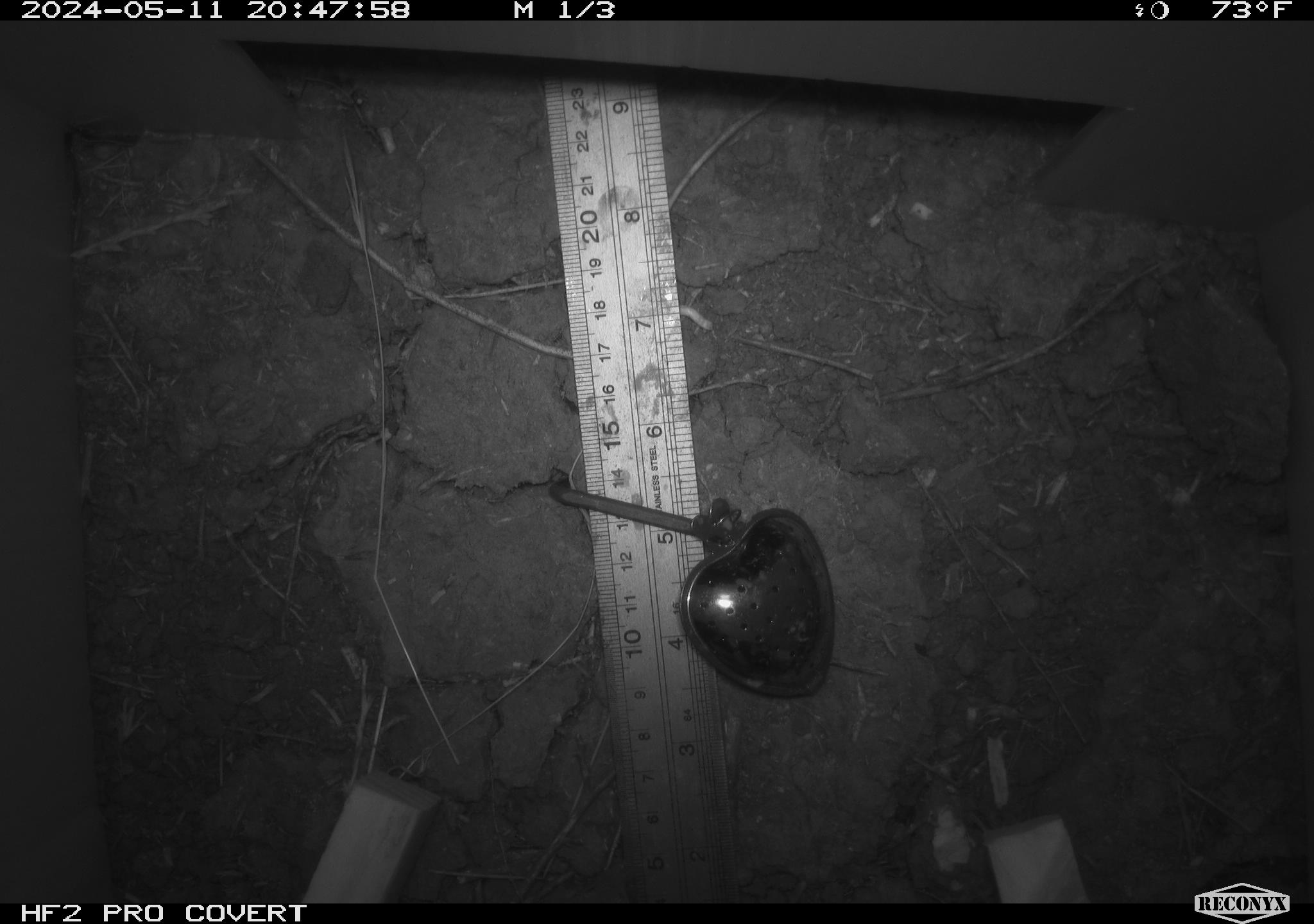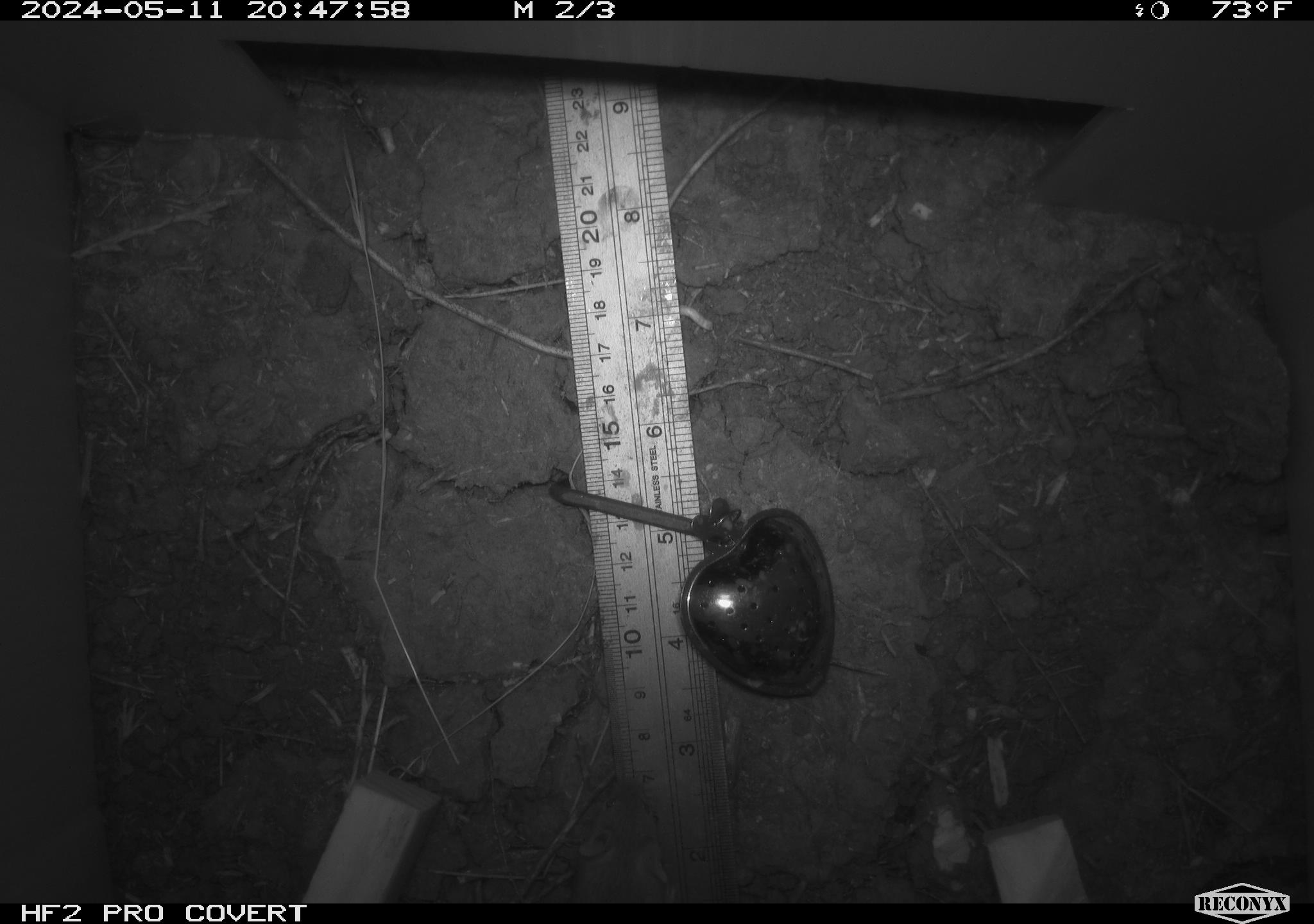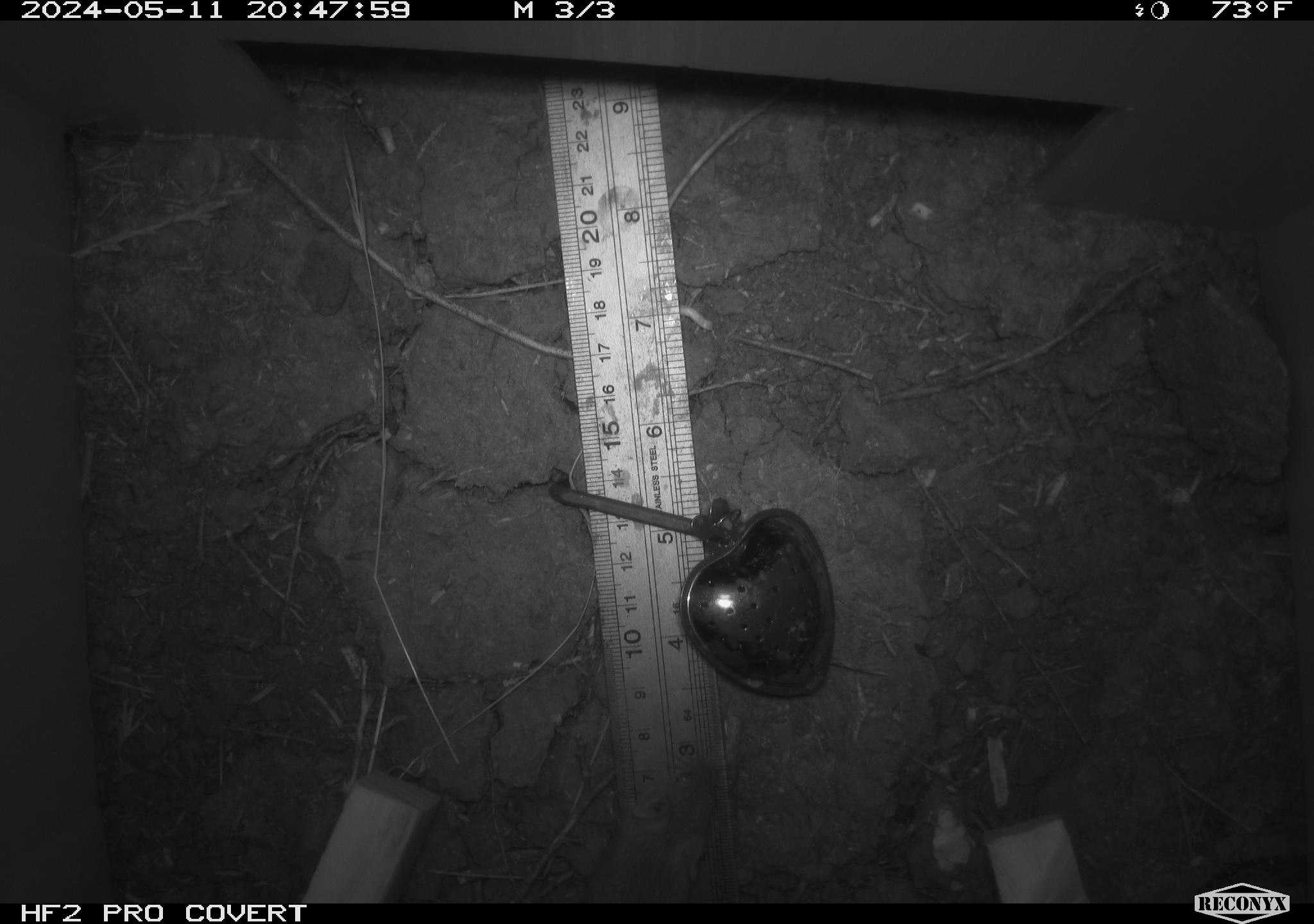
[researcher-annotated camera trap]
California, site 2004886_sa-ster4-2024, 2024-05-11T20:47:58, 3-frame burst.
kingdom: Animalia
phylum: Chordata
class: Mammalia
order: Rodentia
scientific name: Rodentia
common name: mouse species